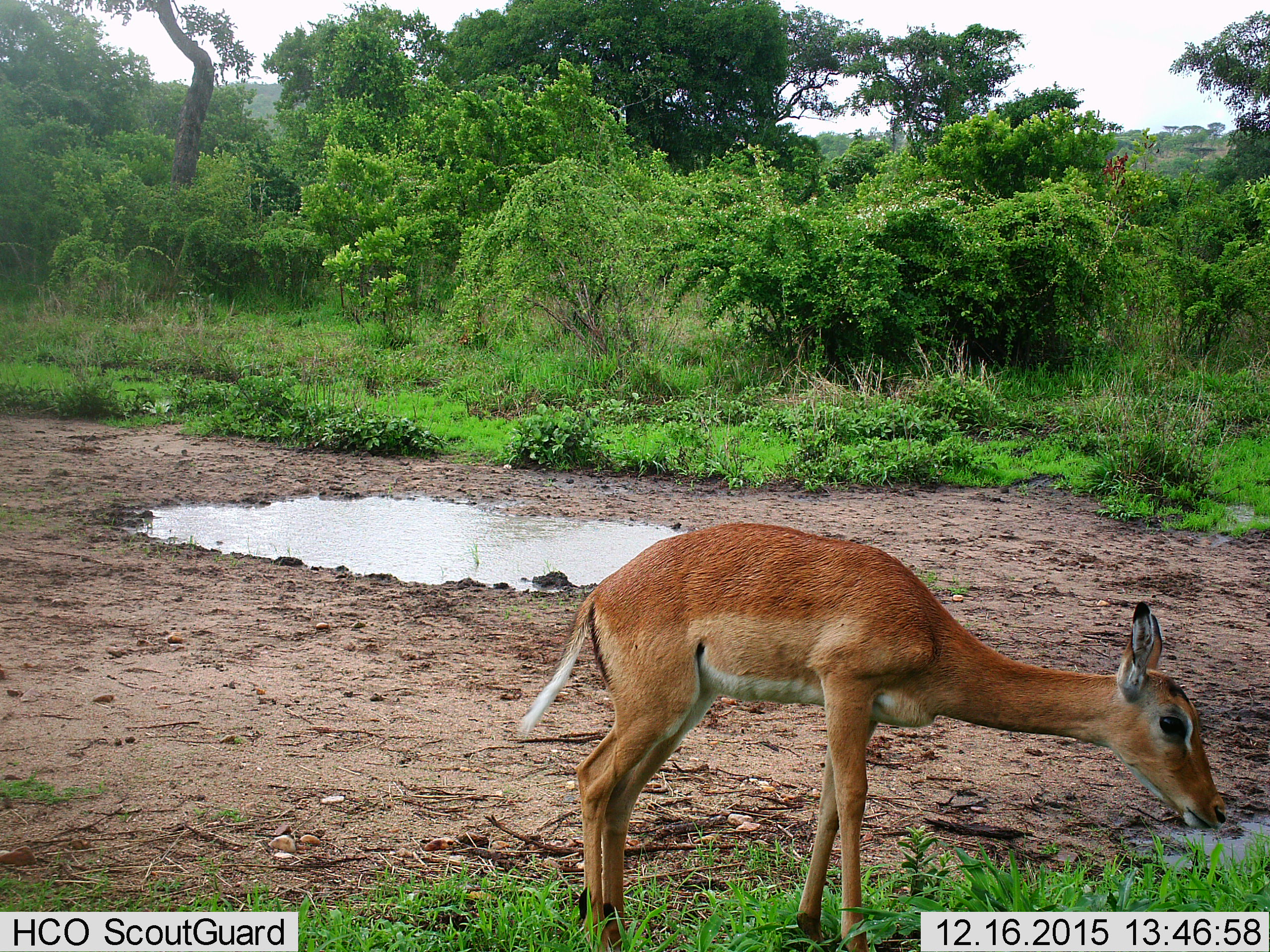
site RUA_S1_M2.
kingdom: Animalia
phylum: Chordata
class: Mammalia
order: Artiodactyla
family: Bovidae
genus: Aepyceros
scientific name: Aepyceros melampus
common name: impala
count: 1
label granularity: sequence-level